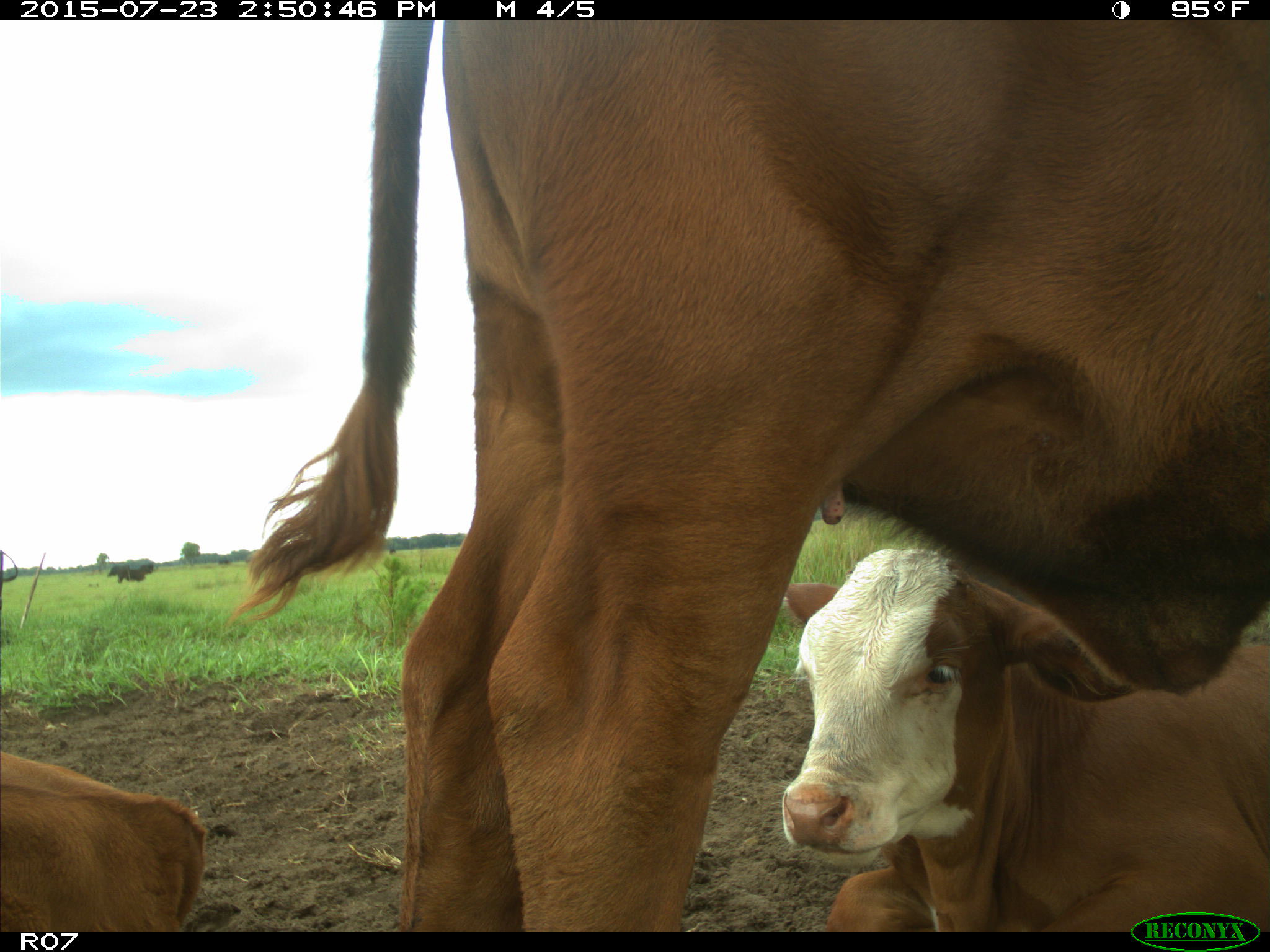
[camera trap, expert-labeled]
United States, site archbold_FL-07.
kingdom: Animalia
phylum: Chordata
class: Mammalia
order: Artiodactyla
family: Bovidae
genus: Bos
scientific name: Bos taurus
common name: domestic cow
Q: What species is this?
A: Bos taurus (domestic cow).